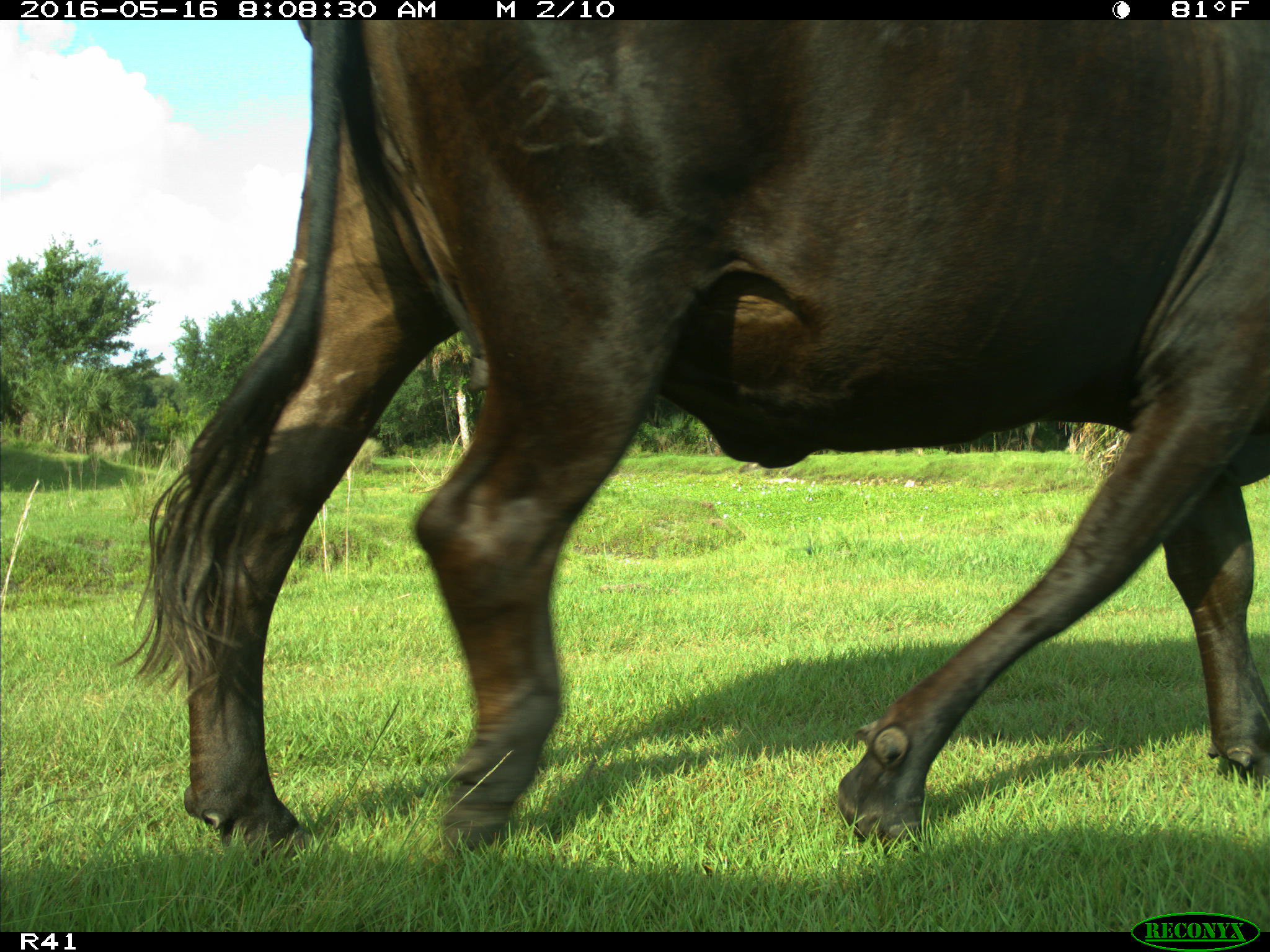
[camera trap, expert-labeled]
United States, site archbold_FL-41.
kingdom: Animalia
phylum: Chordata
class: Mammalia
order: Artiodactyla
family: Bovidae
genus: Bos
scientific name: Bos taurus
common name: domestic cow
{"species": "Bos taurus (domestic cow)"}